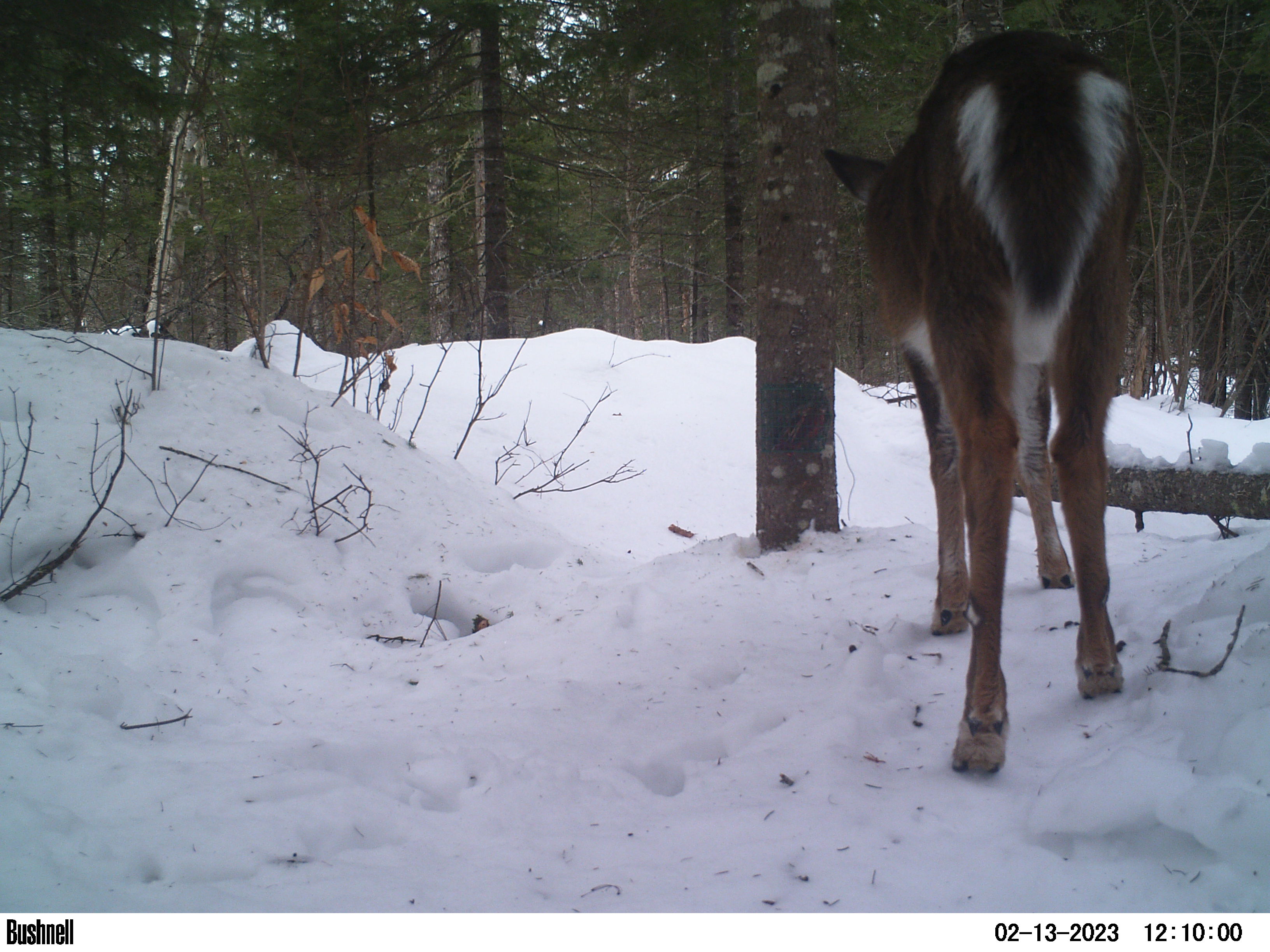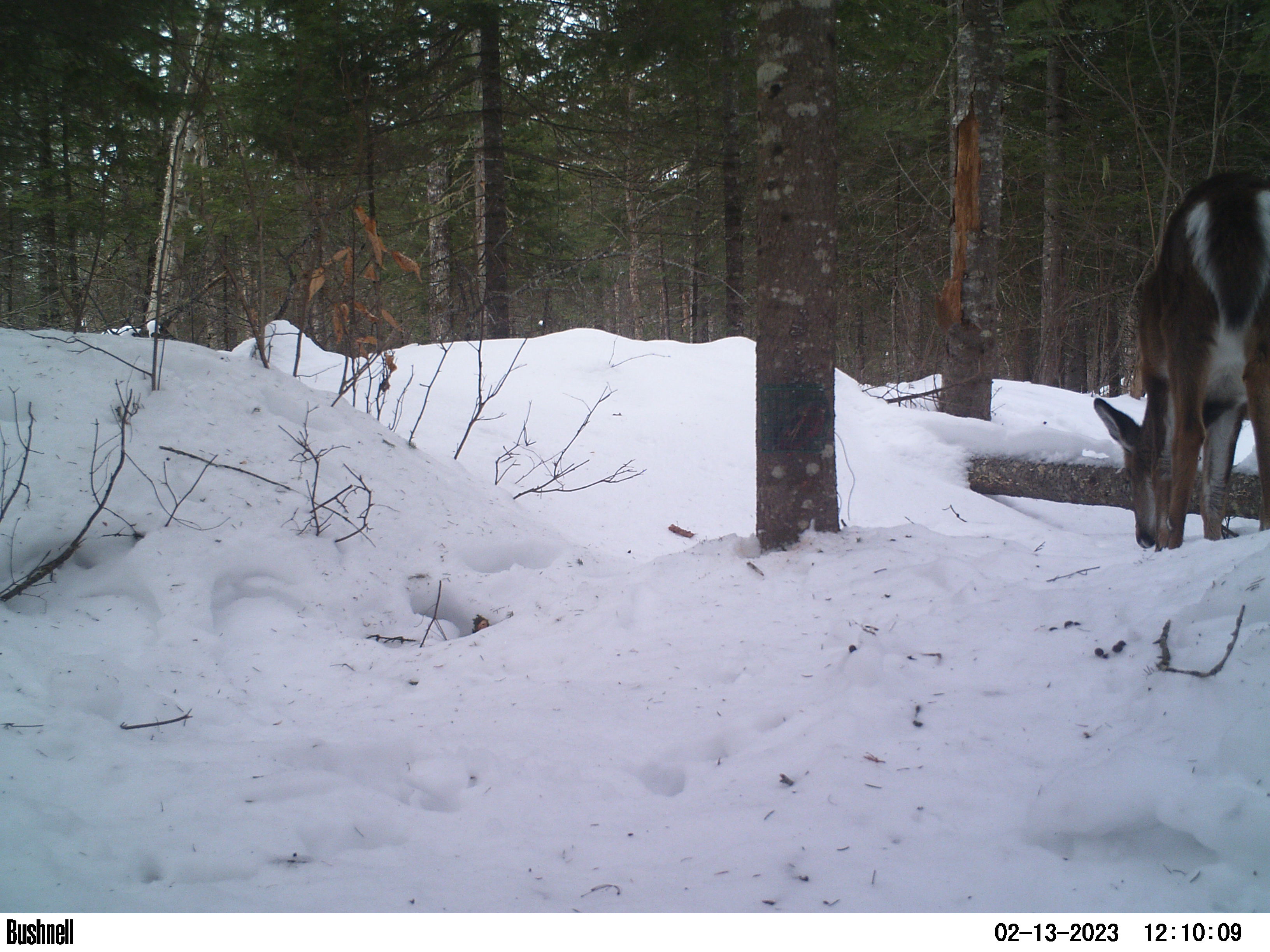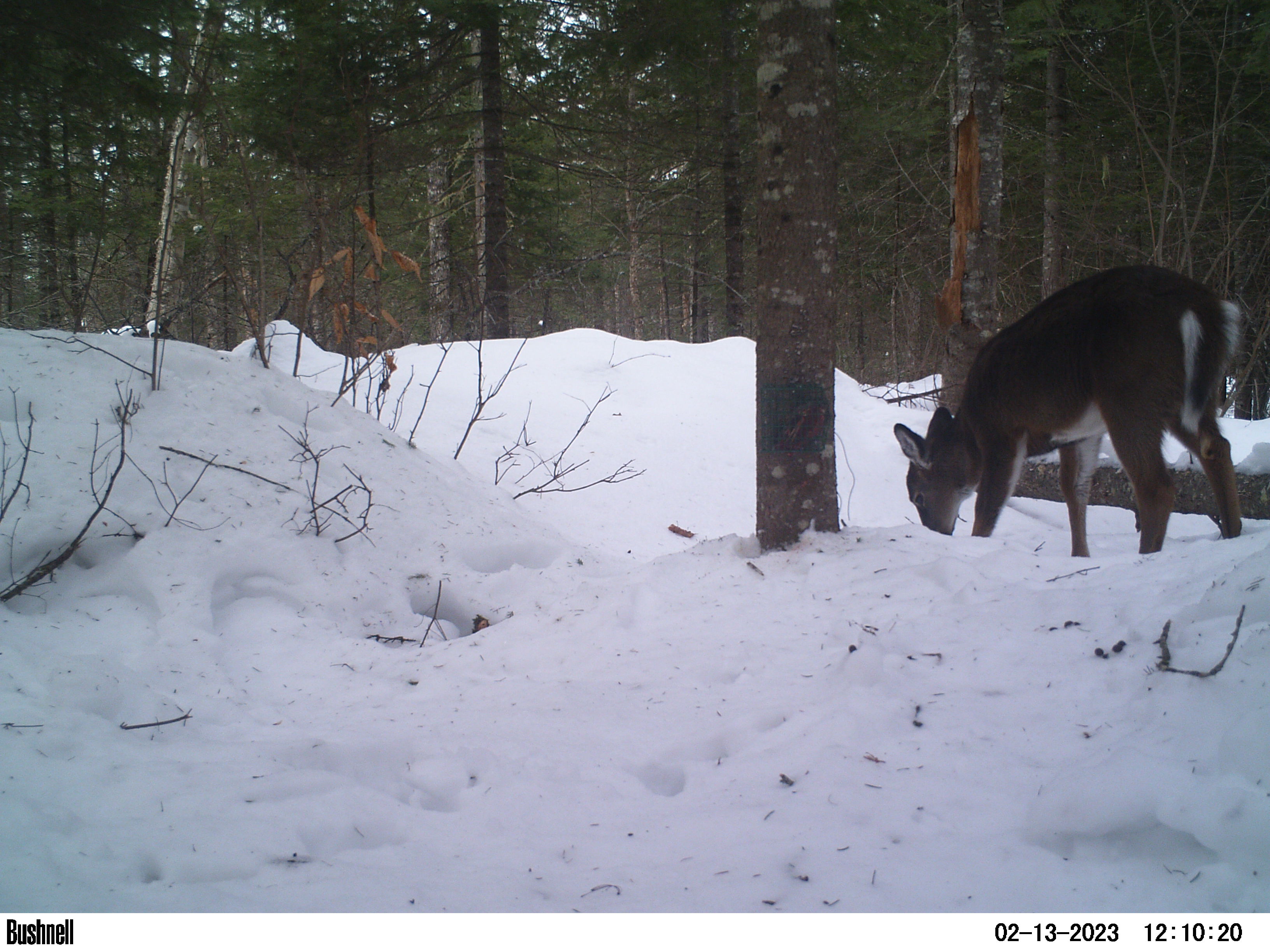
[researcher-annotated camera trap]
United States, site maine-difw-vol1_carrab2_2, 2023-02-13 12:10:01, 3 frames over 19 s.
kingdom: Animalia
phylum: Chordata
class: Mammalia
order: Artiodactyla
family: Cervidae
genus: Odocoileus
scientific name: Odocoileus virginianus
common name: white-tailed deer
White-tailed deer (Odocoileus virginianus).